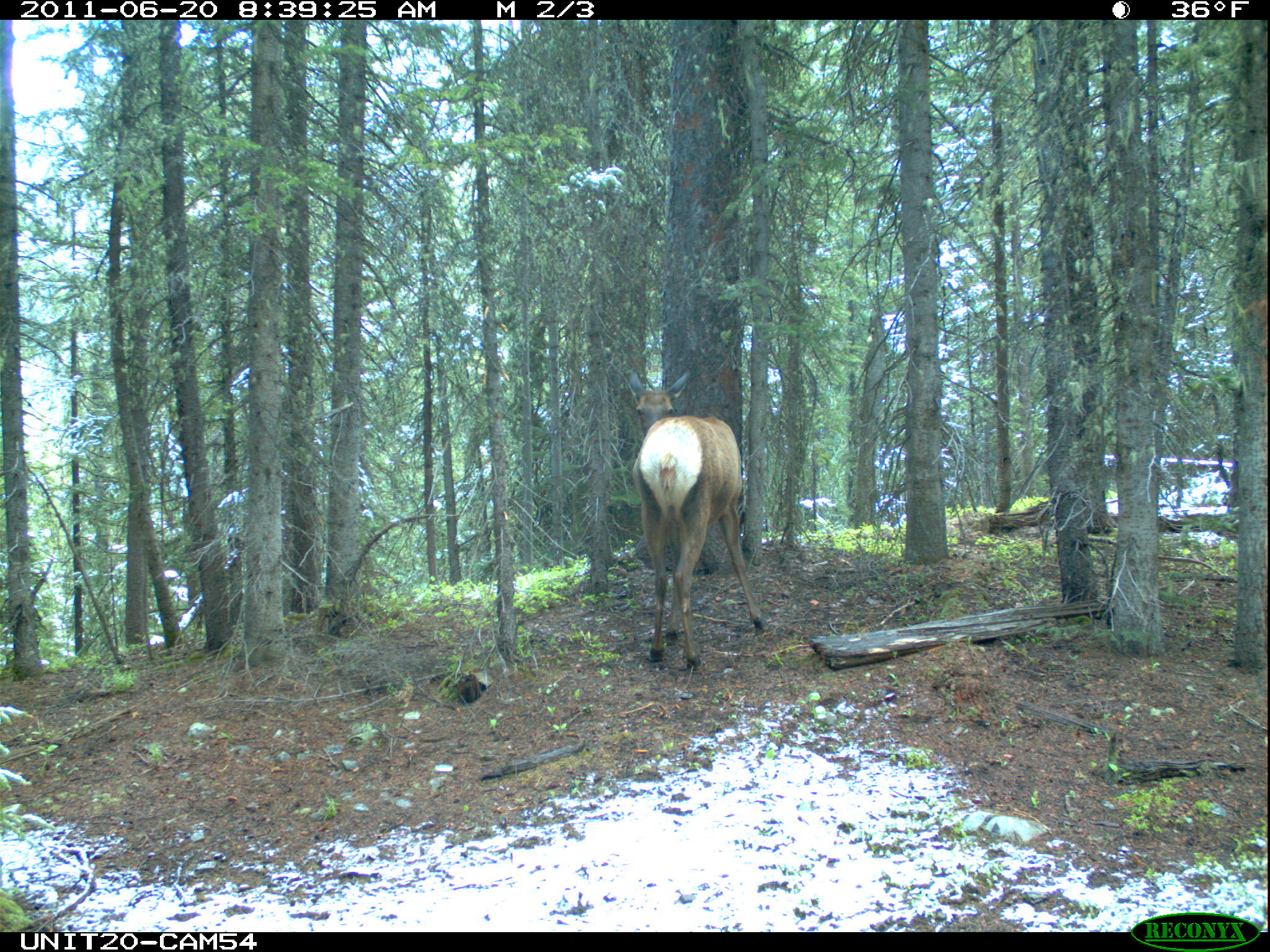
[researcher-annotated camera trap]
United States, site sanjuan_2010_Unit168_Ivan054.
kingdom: Animalia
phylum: Chordata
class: Mammalia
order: Artiodactyla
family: Cervidae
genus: Cervus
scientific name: Cervus elaphus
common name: red deer